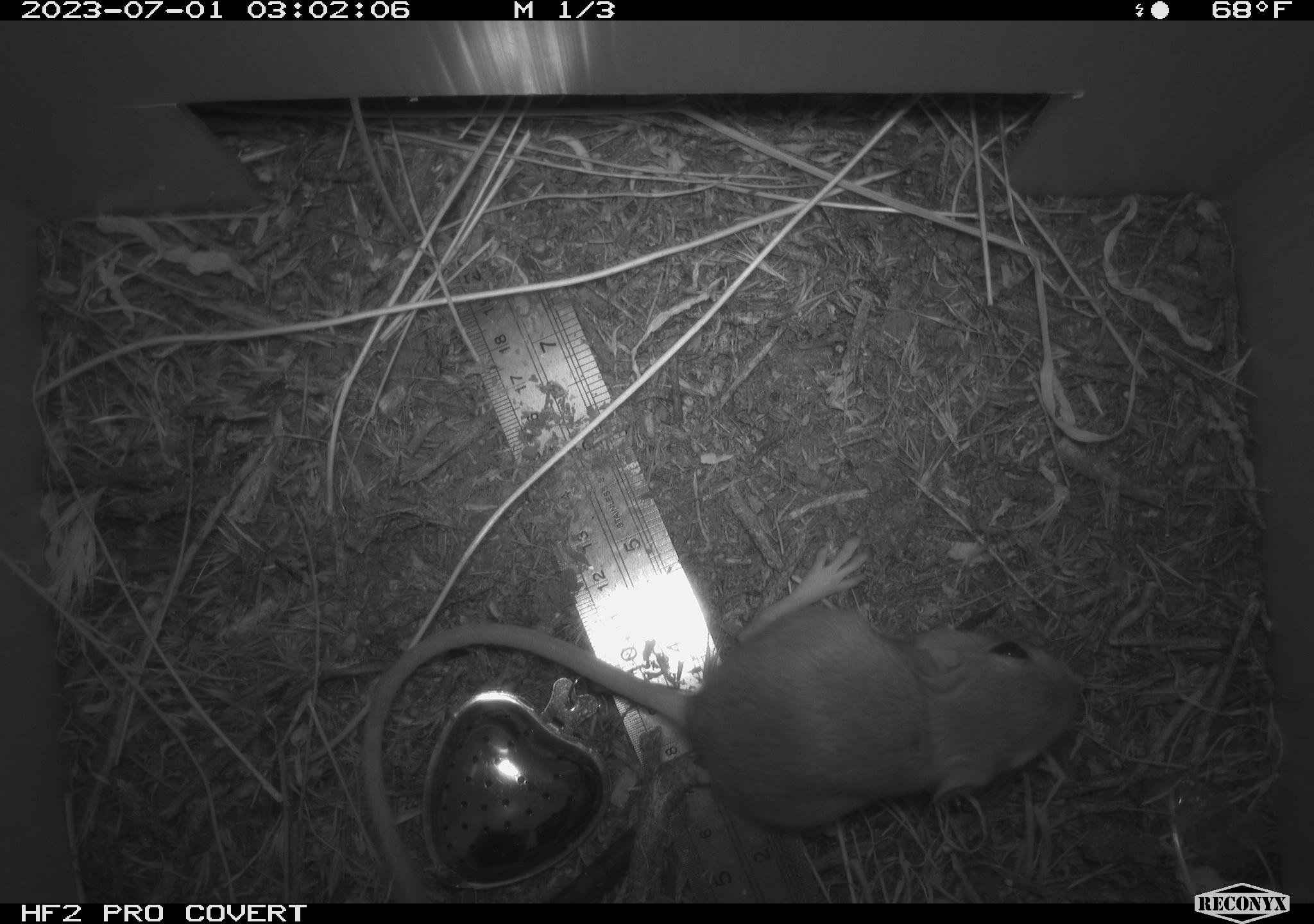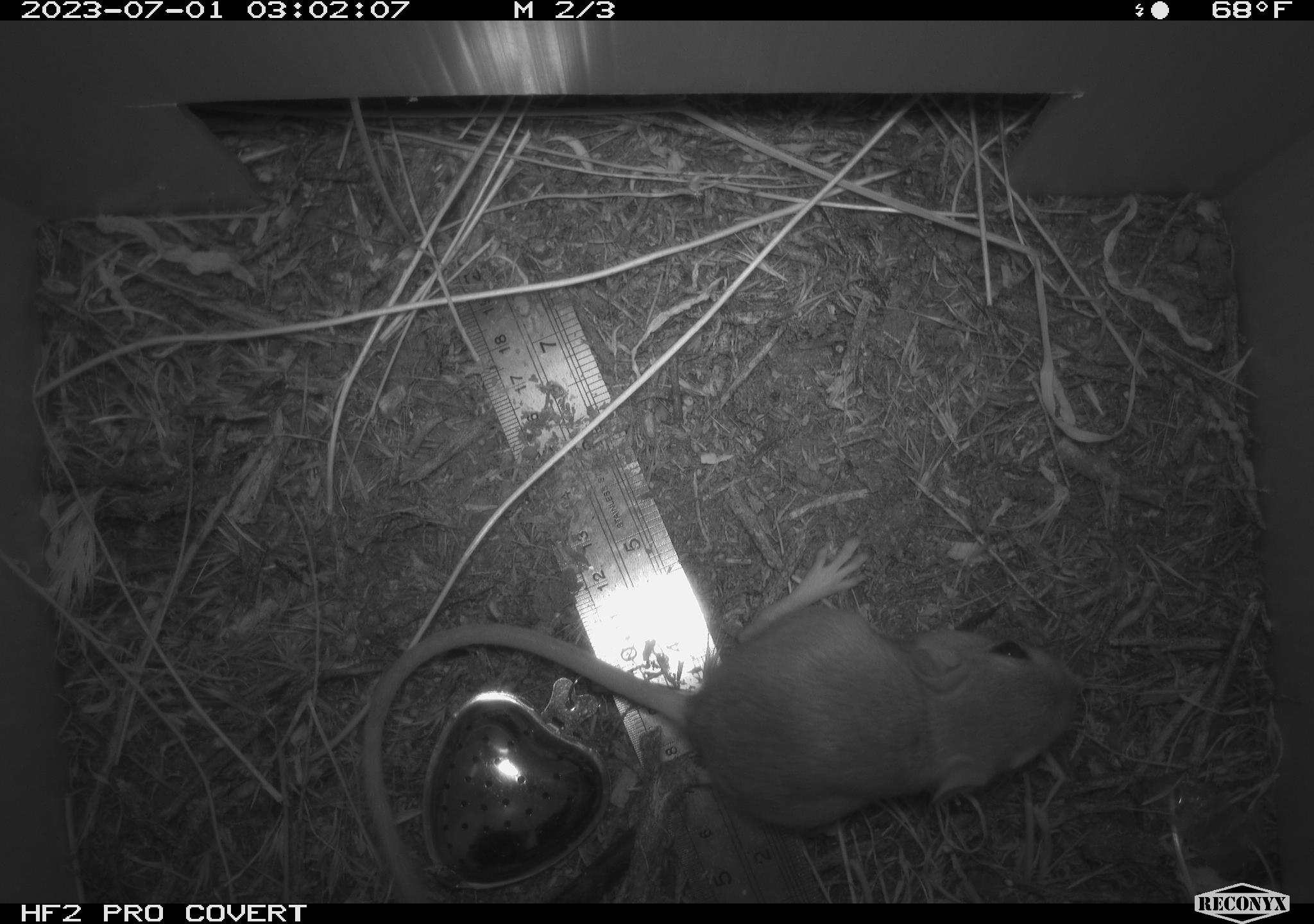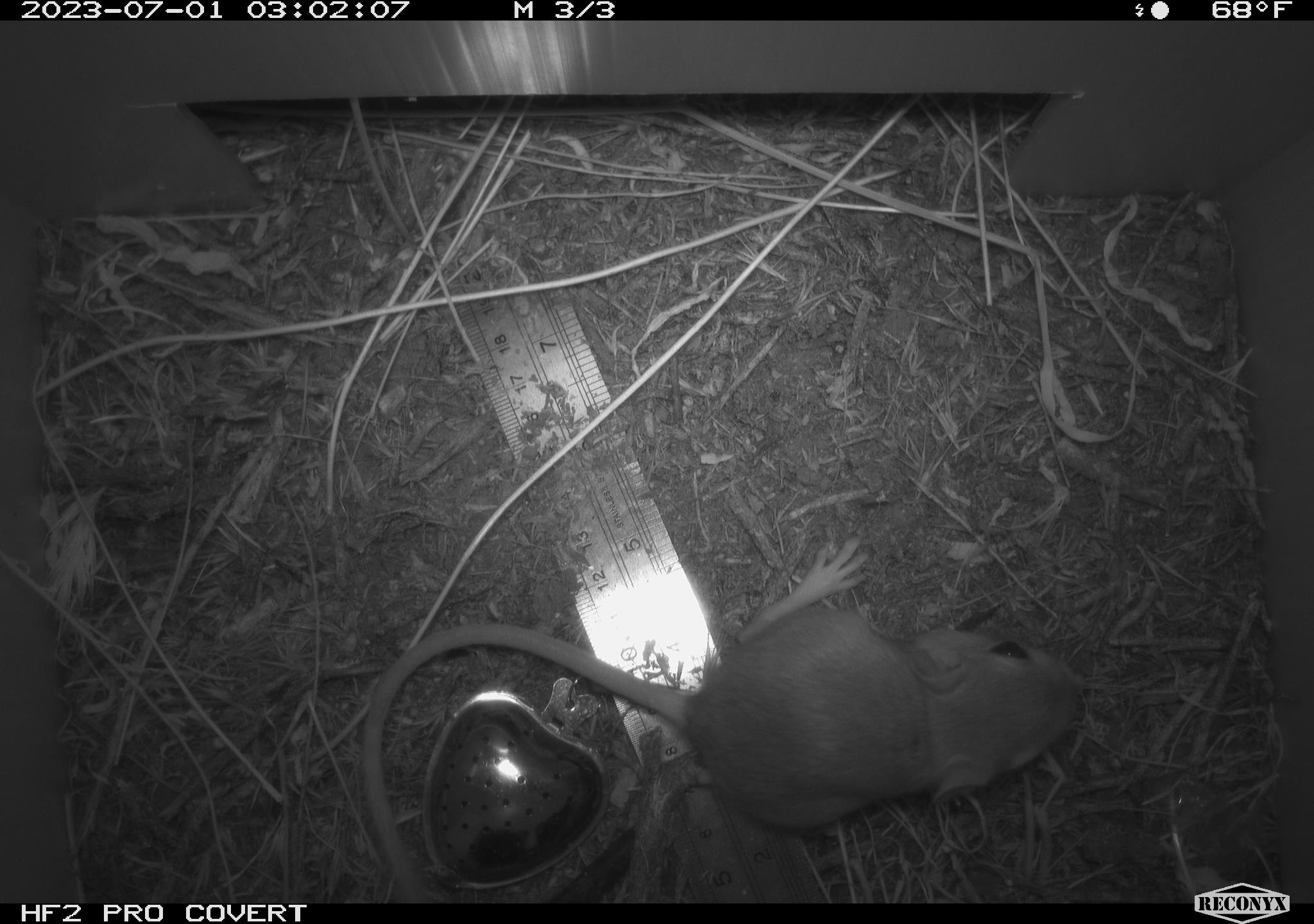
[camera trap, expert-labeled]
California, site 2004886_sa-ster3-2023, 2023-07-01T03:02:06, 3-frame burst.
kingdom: Animalia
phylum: Chordata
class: Mammalia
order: Rodentia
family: Heteromyidae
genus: Dipodomys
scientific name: Dipodomys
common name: kangaroo rats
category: dipodomys species